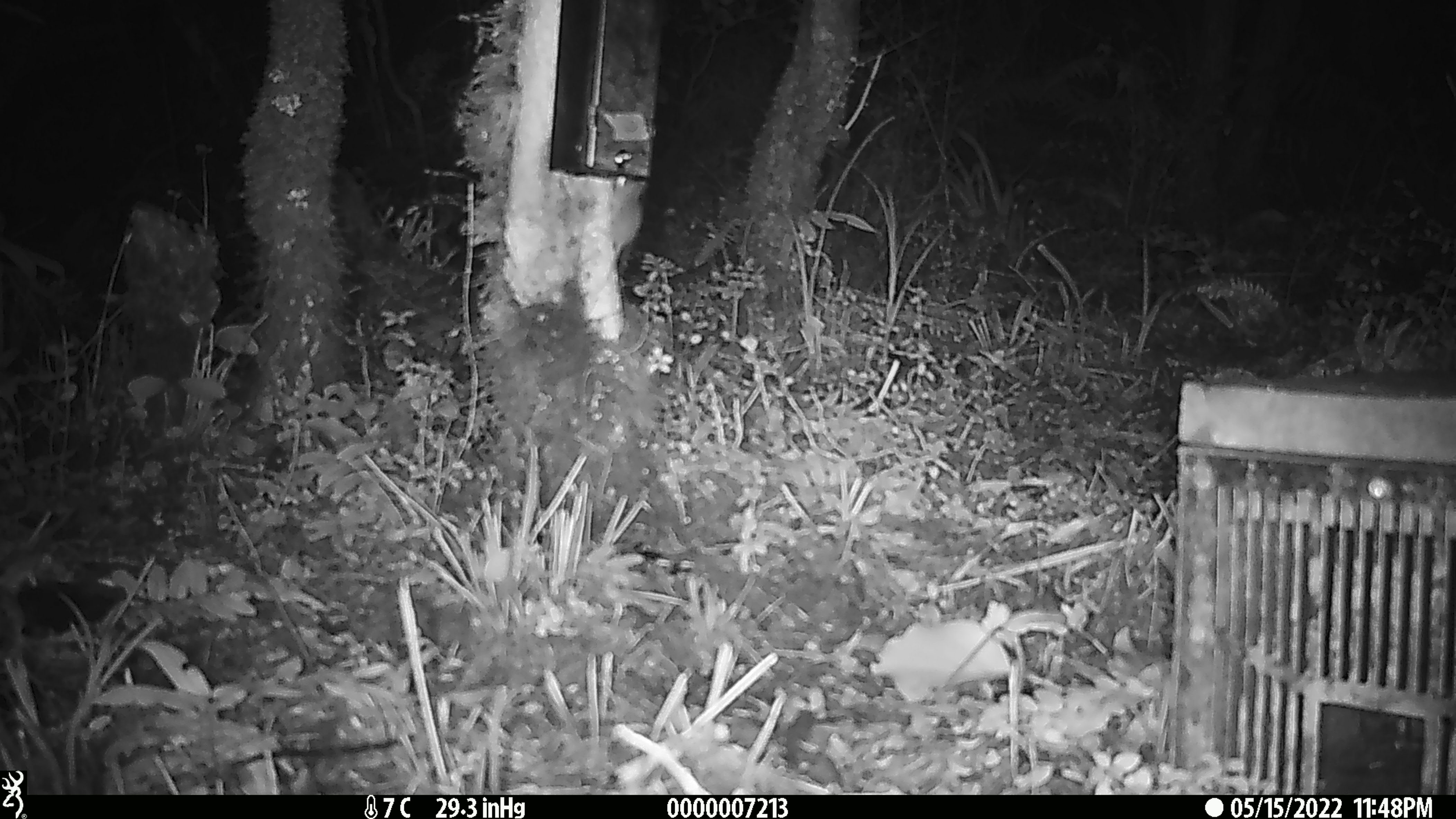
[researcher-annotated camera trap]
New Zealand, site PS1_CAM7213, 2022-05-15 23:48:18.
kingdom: Animalia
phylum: Chordata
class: Mammalia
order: Rodentia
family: Muridae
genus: Mus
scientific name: Mus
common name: mouse